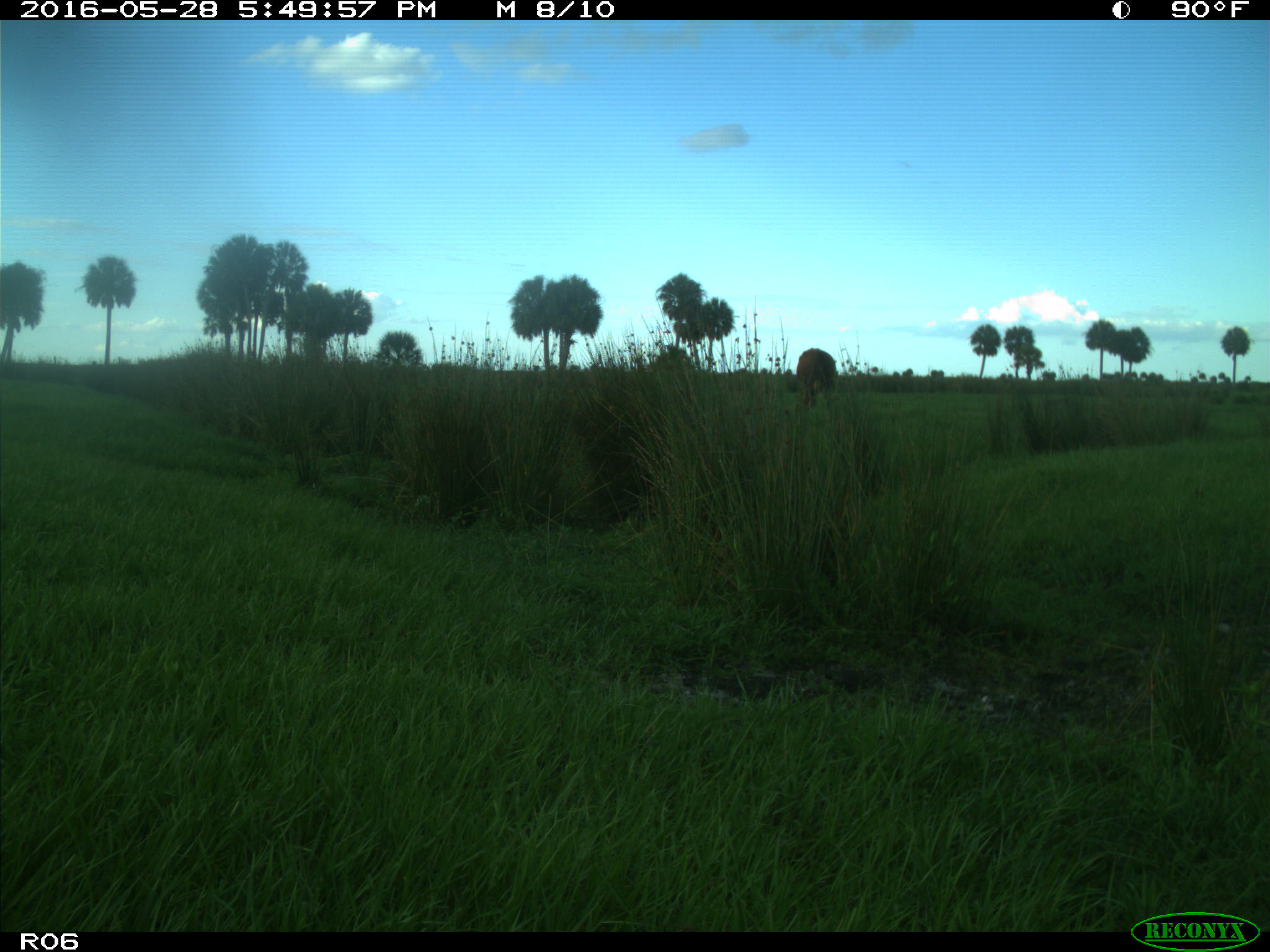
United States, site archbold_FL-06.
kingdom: Animalia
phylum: Chordata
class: Mammalia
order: Artiodactyla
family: Bovidae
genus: Bos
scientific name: Bos taurus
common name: domestic cow